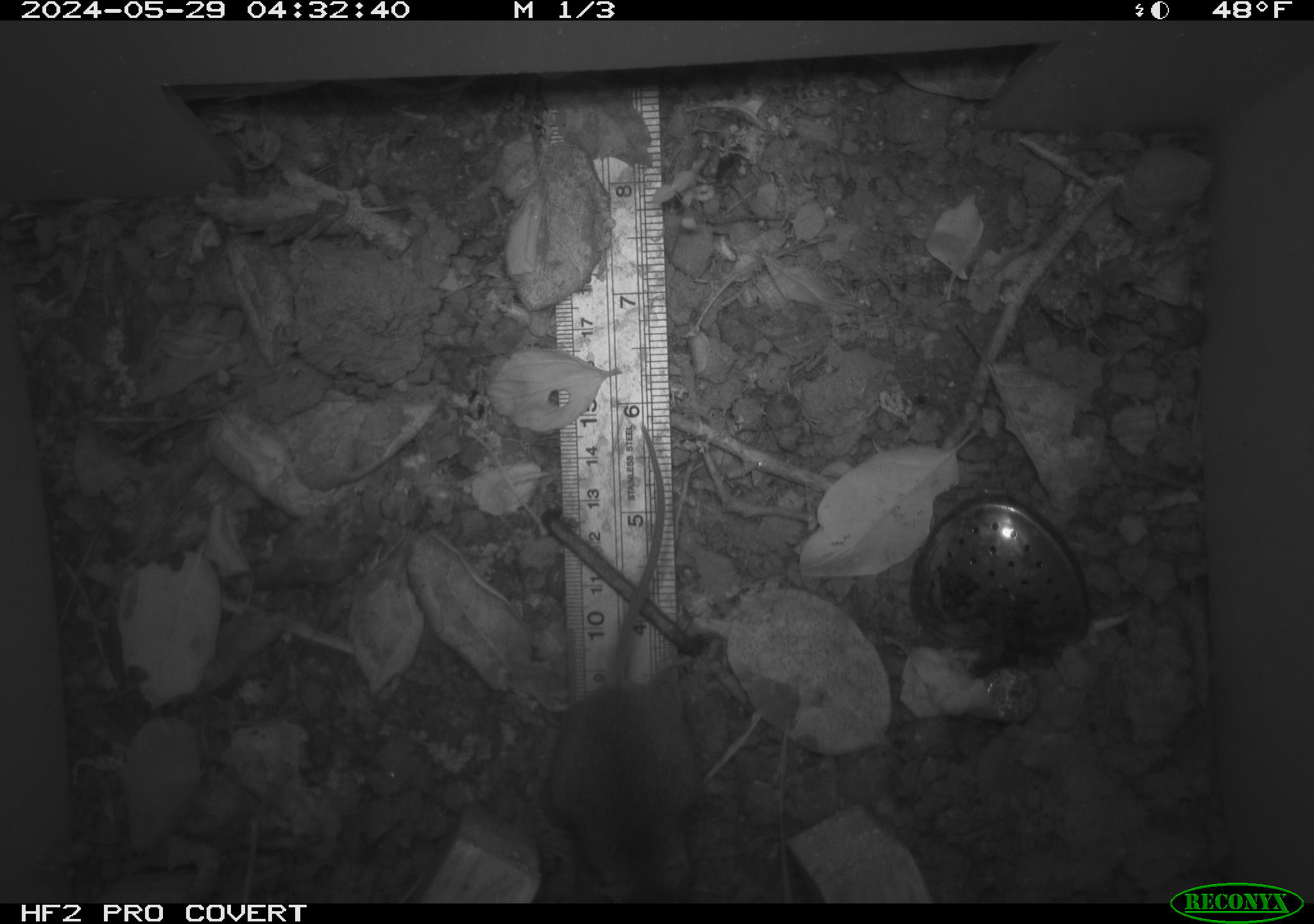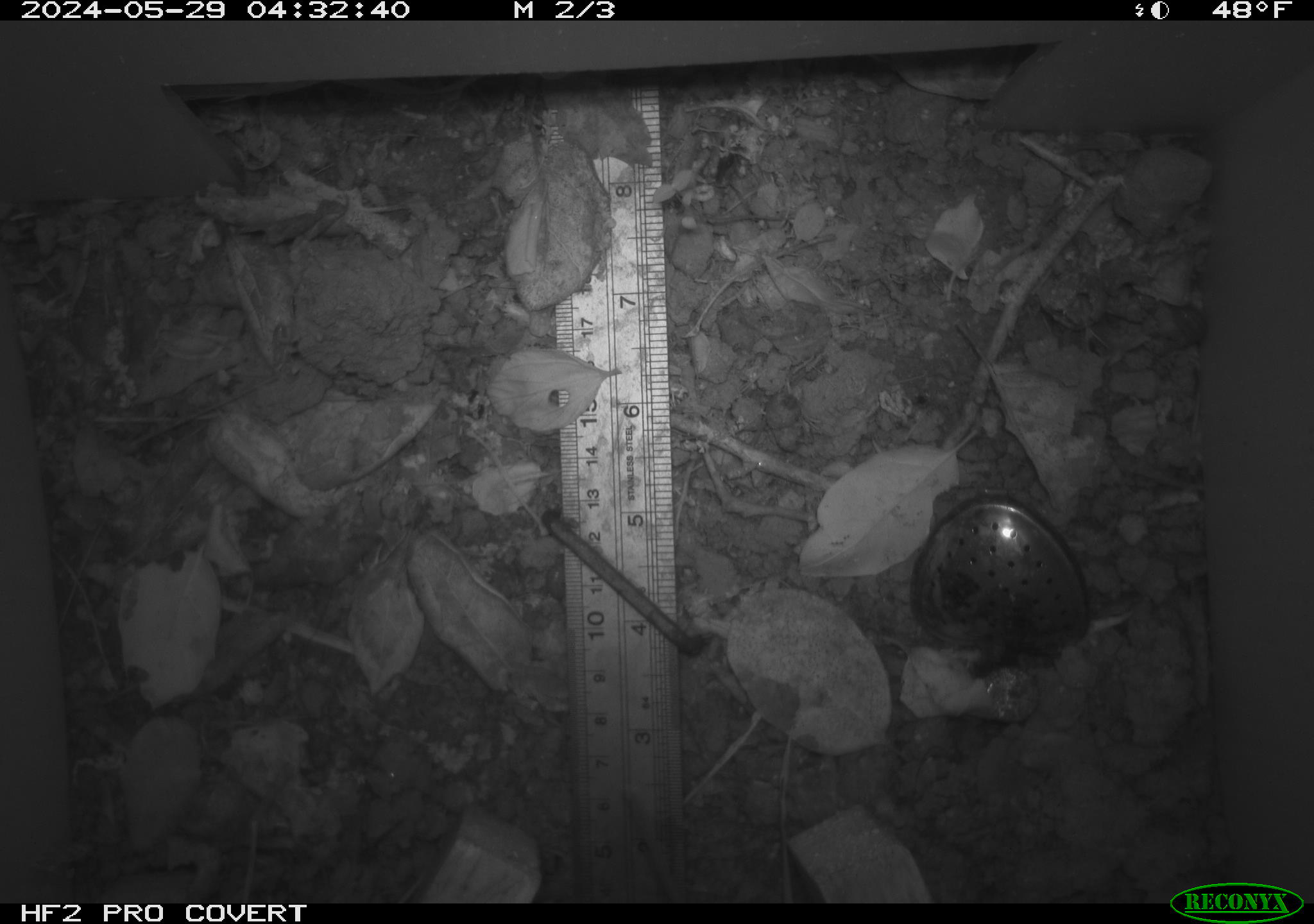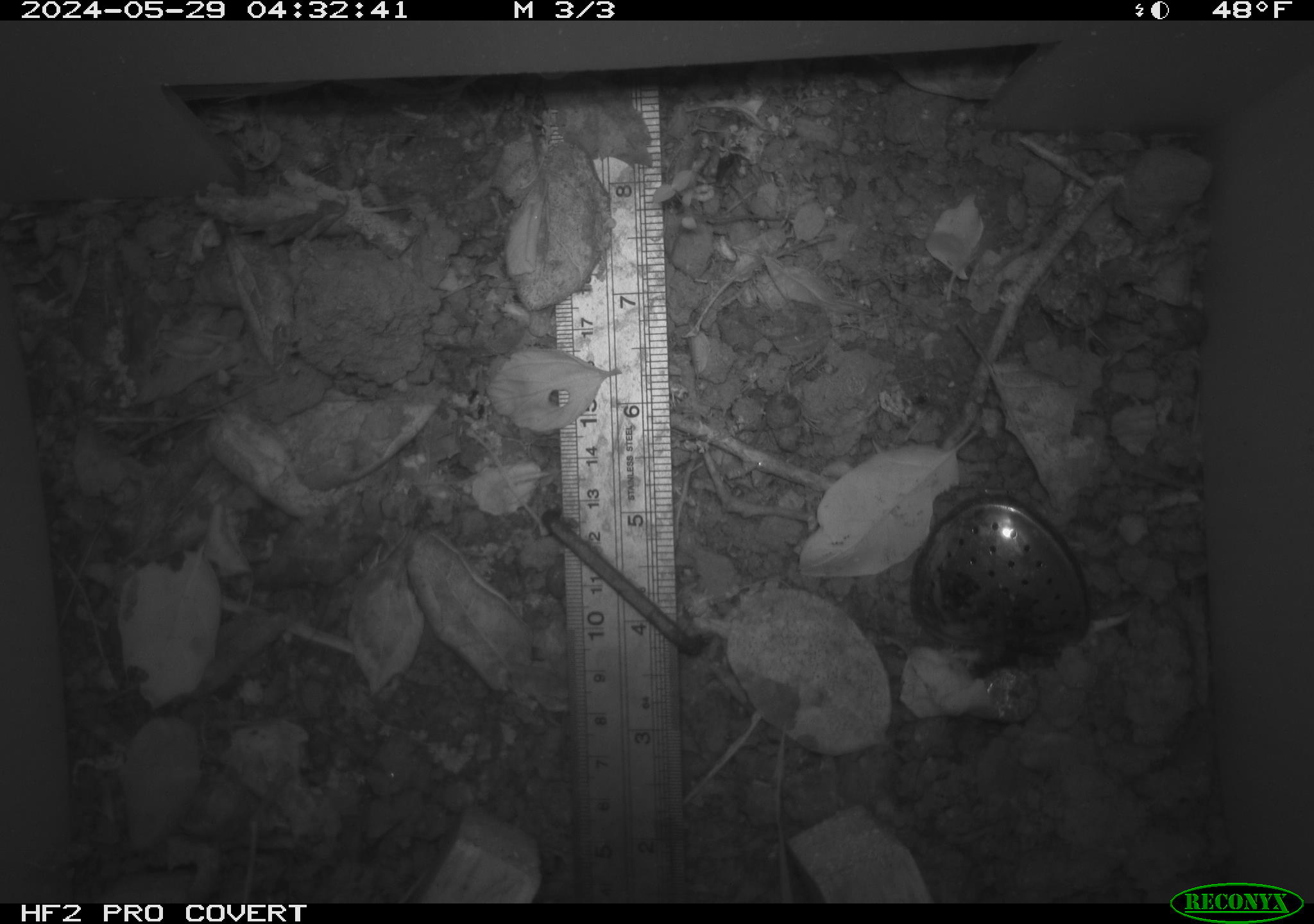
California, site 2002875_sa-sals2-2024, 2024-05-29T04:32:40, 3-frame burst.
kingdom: Animalia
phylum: Chordata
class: Mammalia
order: Rodentia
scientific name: Rodentia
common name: rodent